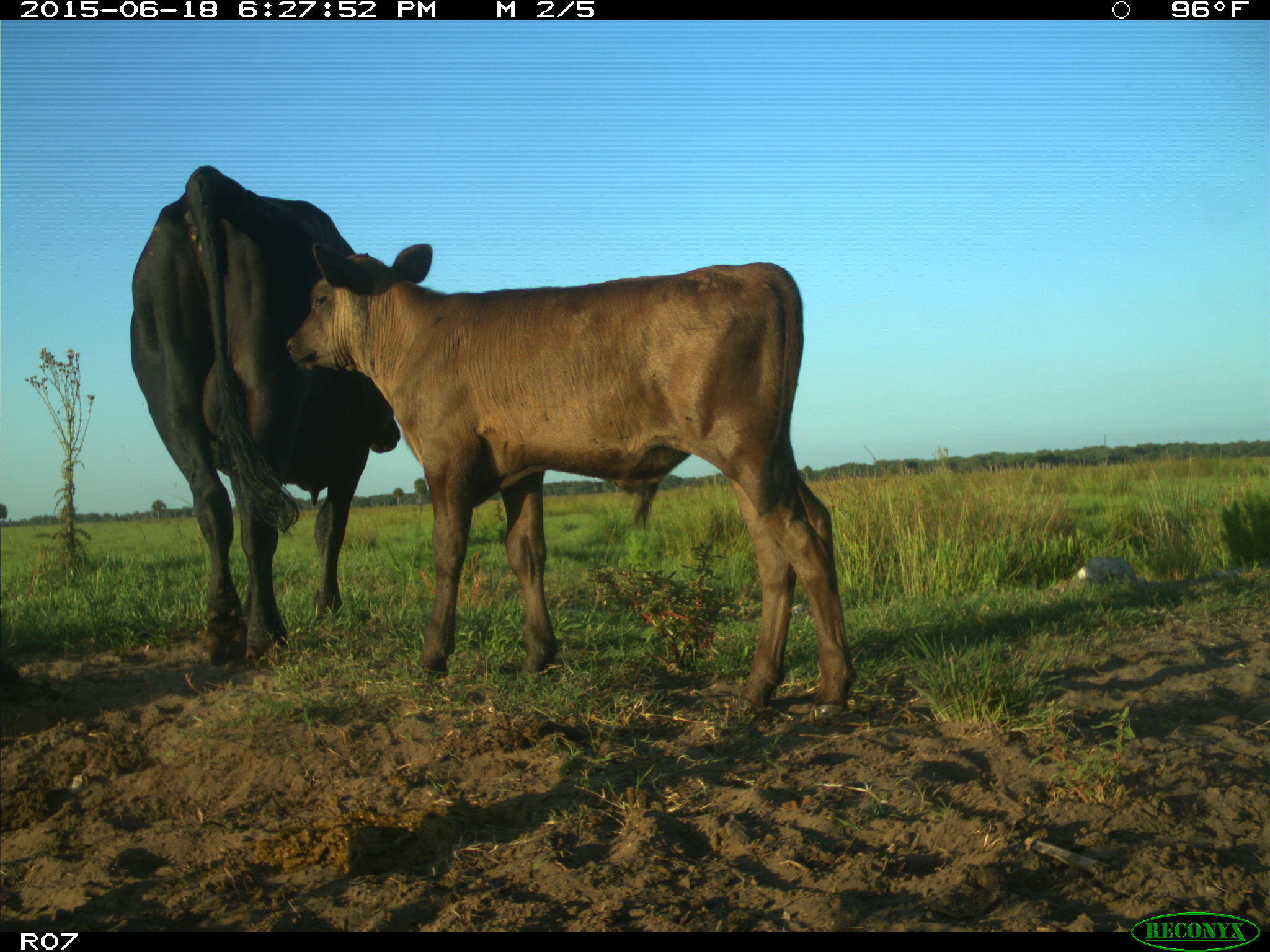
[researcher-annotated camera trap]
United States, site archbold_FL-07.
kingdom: Animalia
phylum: Chordata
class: Mammalia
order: Artiodactyla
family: Bovidae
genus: Bos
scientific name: Bos taurus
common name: domestic cow